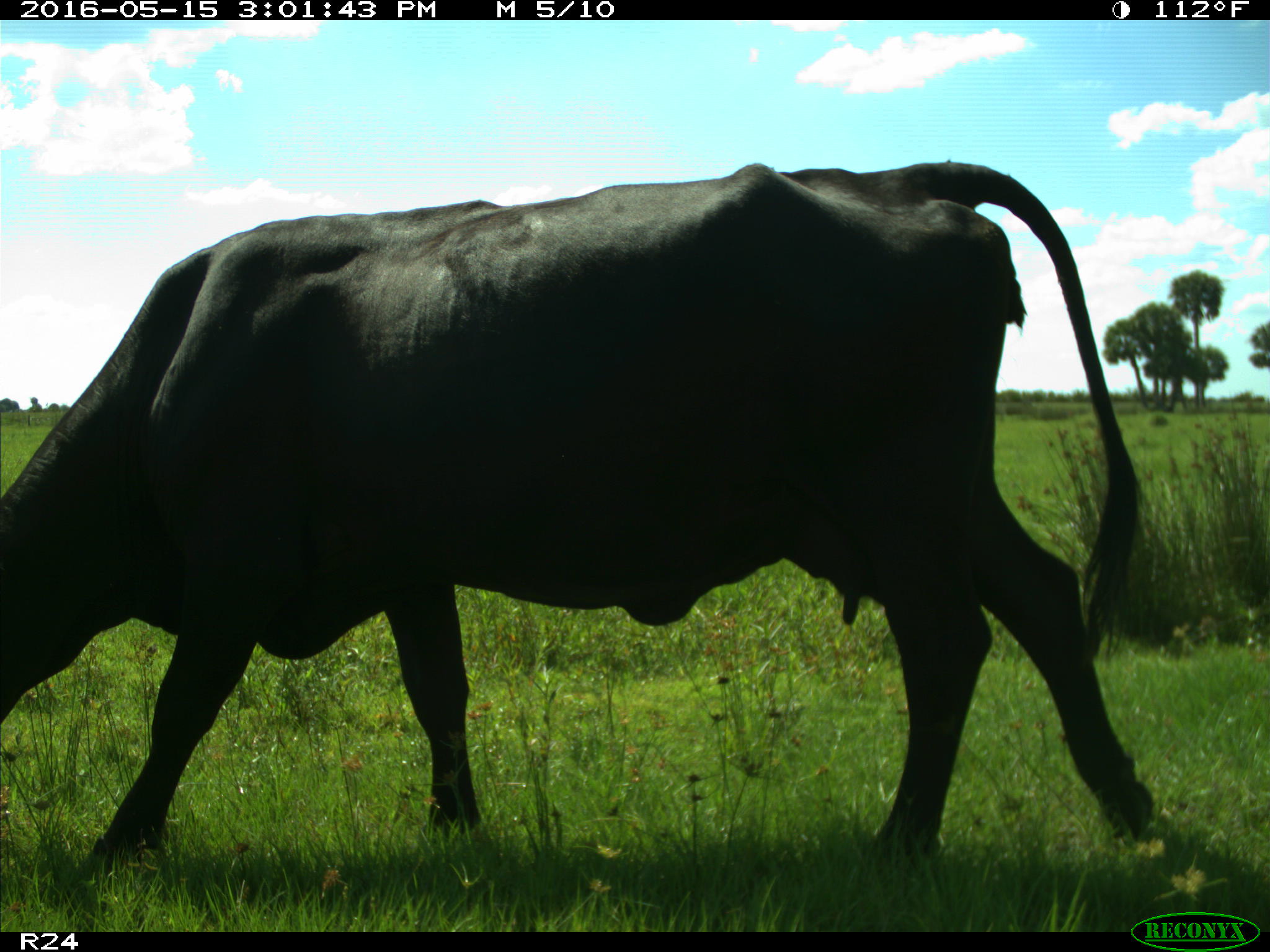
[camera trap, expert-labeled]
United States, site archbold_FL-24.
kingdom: Animalia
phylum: Chordata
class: Mammalia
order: Artiodactyla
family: Bovidae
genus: Bos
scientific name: Bos taurus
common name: domestic cow